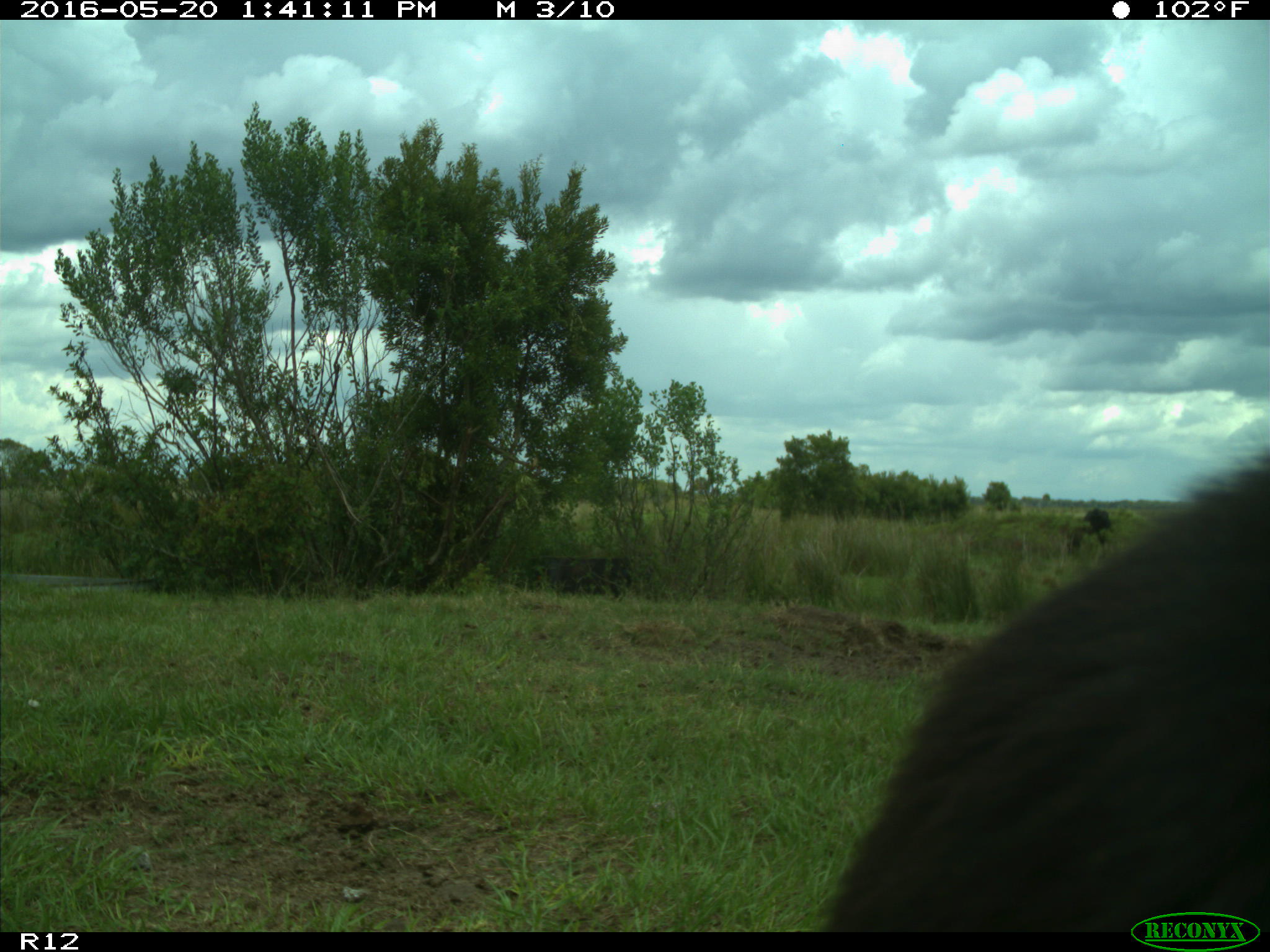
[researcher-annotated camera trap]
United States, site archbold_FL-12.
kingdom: Animalia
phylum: Chordata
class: Mammalia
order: Artiodactyla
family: Bovidae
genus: Bos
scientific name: Bos taurus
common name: domestic cow